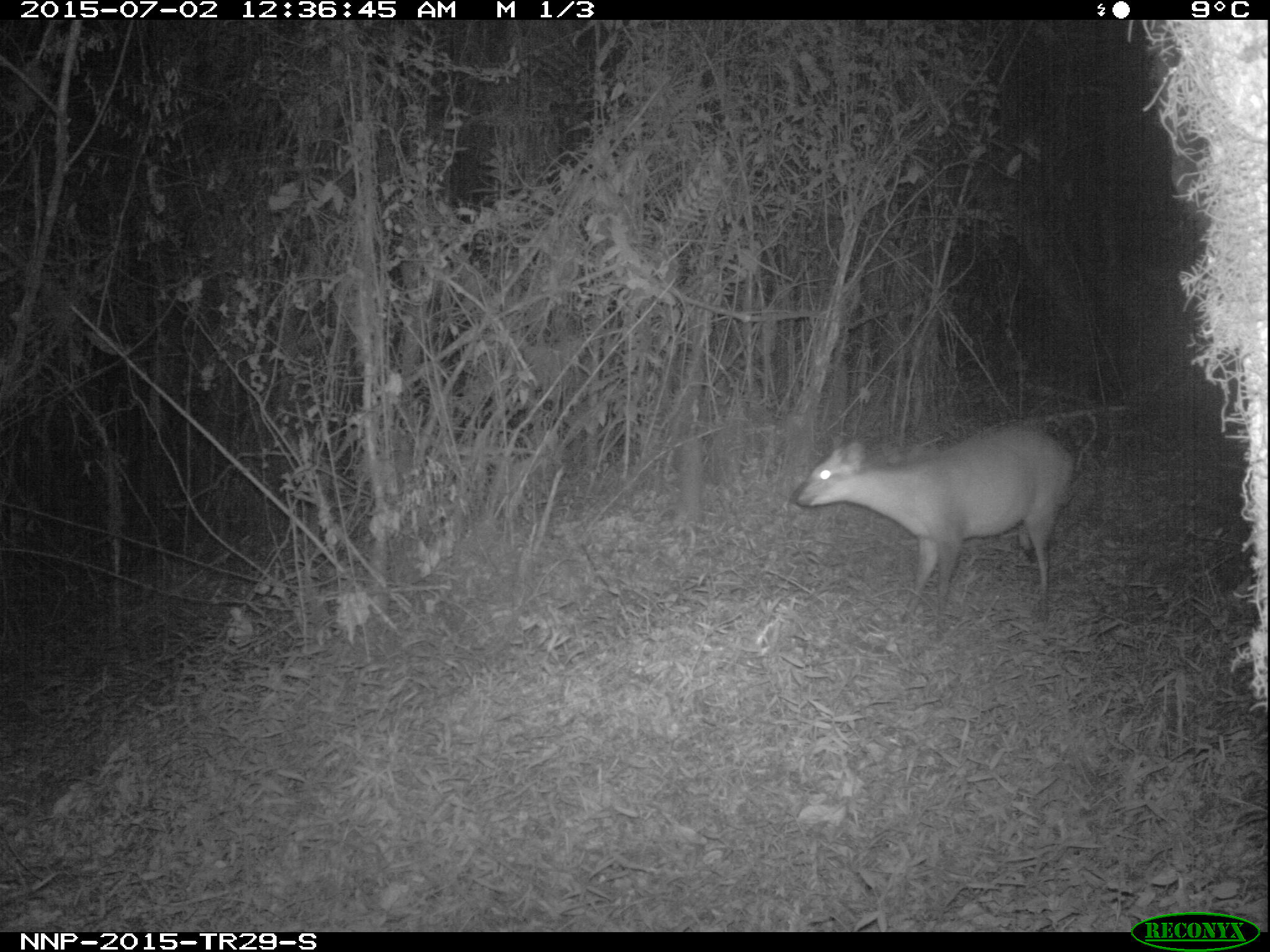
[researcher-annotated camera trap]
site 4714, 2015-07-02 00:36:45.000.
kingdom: Animalia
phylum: Chordata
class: Mammalia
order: Artiodactyla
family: Bovidae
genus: Cephalophus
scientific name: Cephalophus nigrifrons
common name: black-fronted duiker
Cephalophus nigrifrons (black-fronted duiker), count 1.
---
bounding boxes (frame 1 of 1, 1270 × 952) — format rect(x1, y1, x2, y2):
cephalophus nigrifrons: rect(788, 420, 1074, 635)